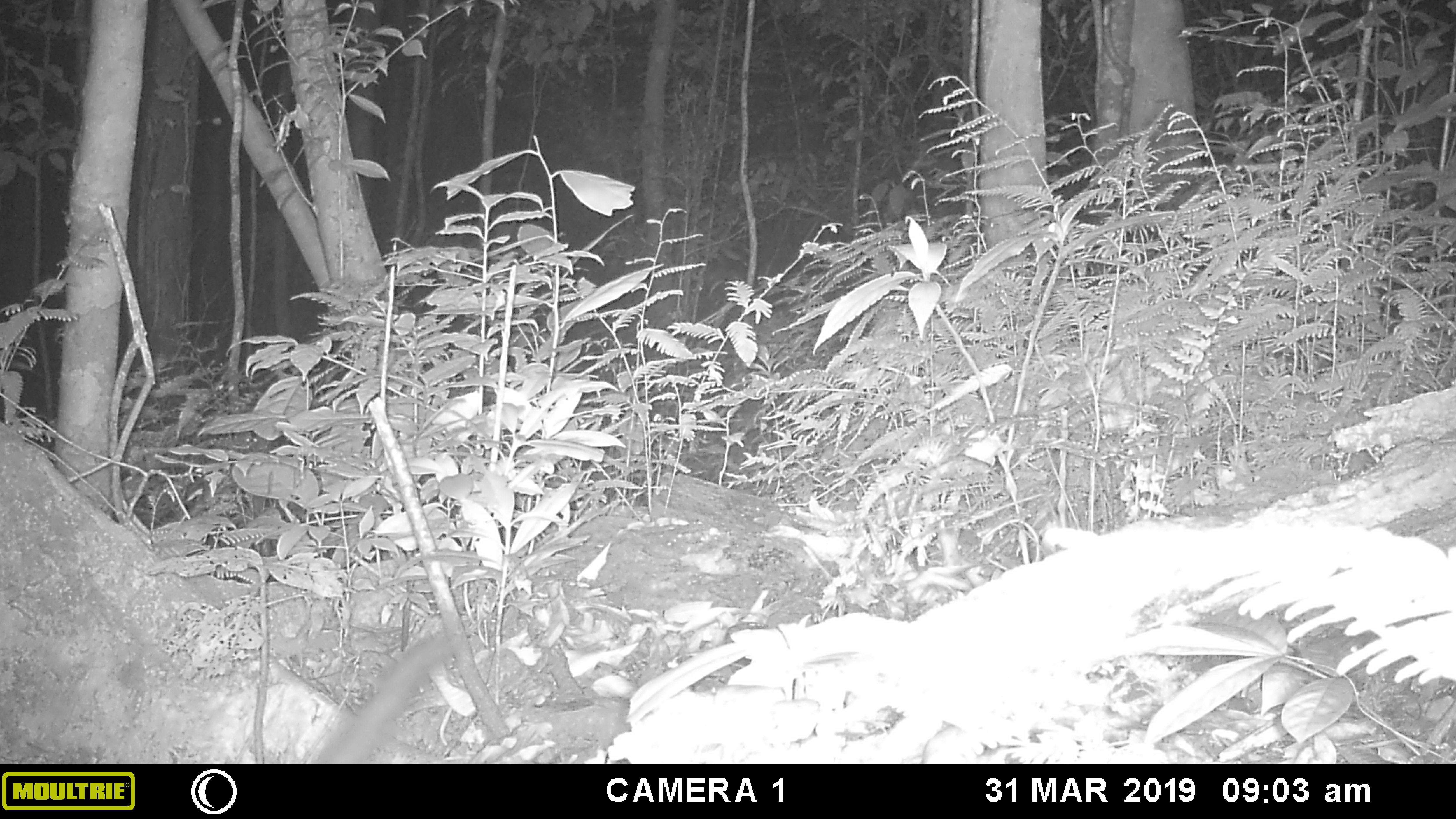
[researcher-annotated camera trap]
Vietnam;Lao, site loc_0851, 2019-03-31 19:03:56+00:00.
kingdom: Animalia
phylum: Chordata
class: Mammalia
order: Carnivora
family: Viverridae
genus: Paradoxurus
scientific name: Paradoxurus hermaphroditus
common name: common palm civet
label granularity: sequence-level